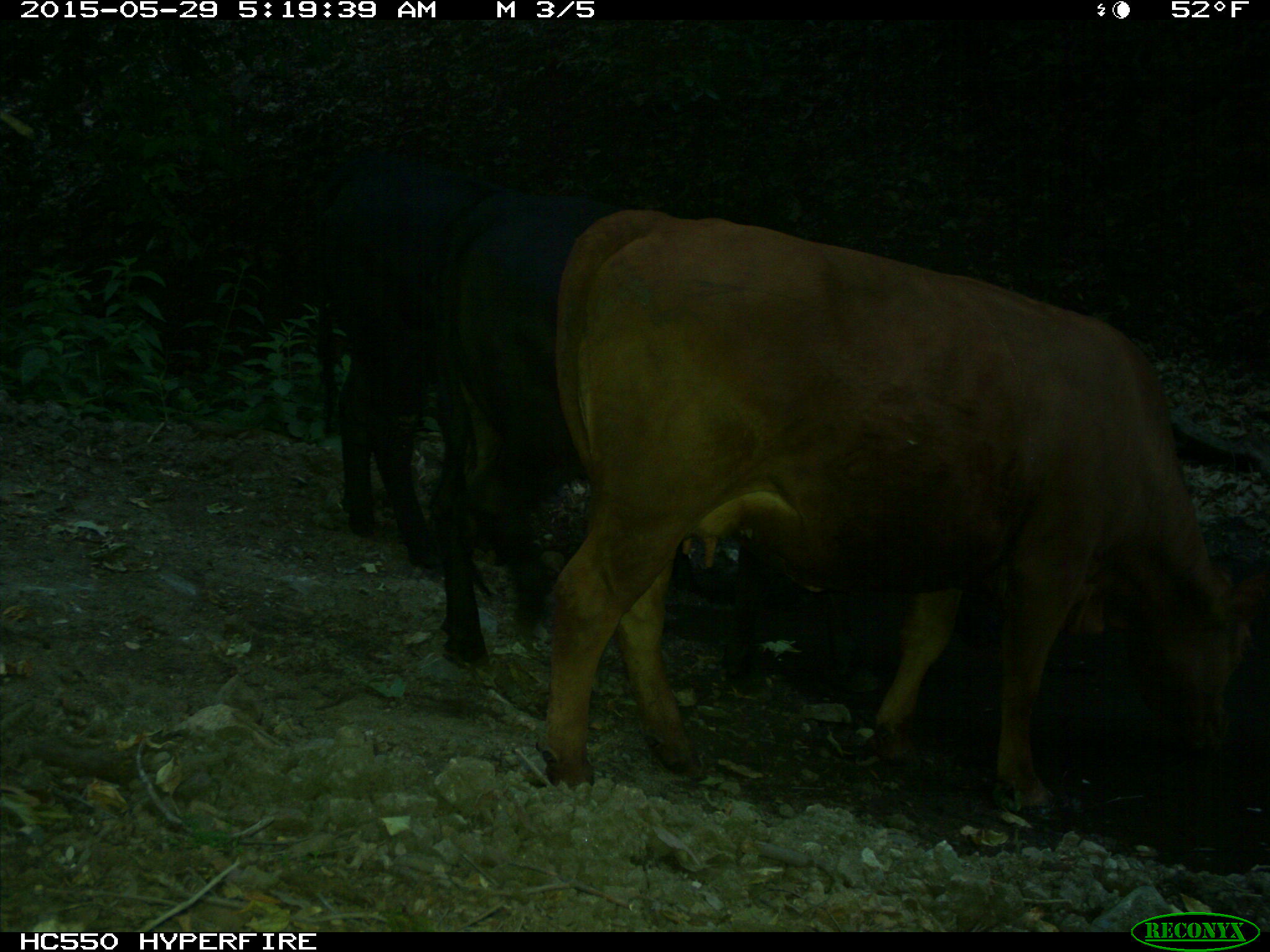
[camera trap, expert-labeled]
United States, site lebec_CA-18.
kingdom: Animalia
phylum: Chordata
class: Mammalia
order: Artiodactyla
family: Bovidae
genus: Bos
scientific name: Bos taurus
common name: domestic cow